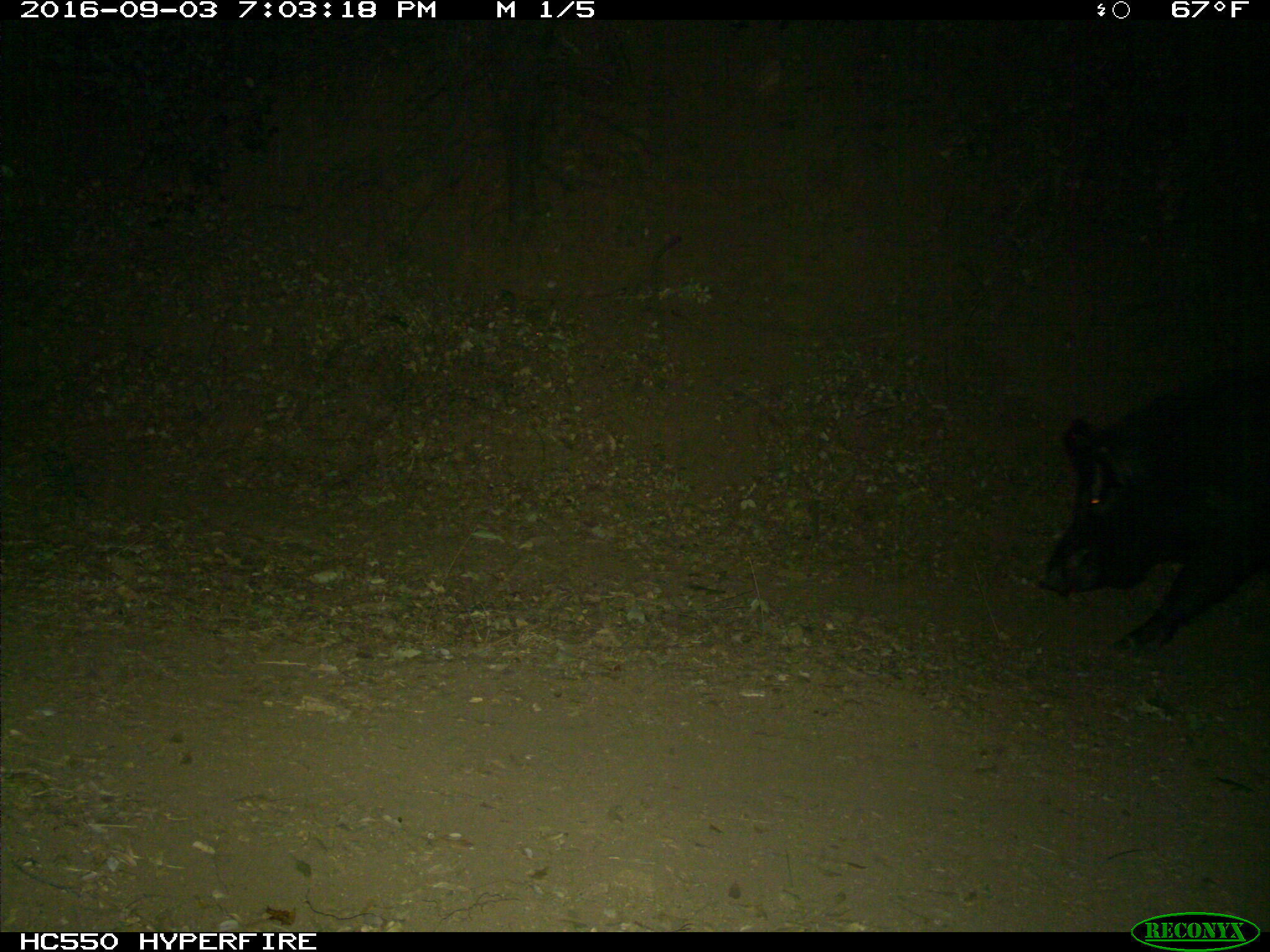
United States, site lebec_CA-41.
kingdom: Animalia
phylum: Chordata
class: Mammalia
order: Artiodactyla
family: Suidae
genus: Sus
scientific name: Sus scrofa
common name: wild boar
Sus scrofa (wild boar).